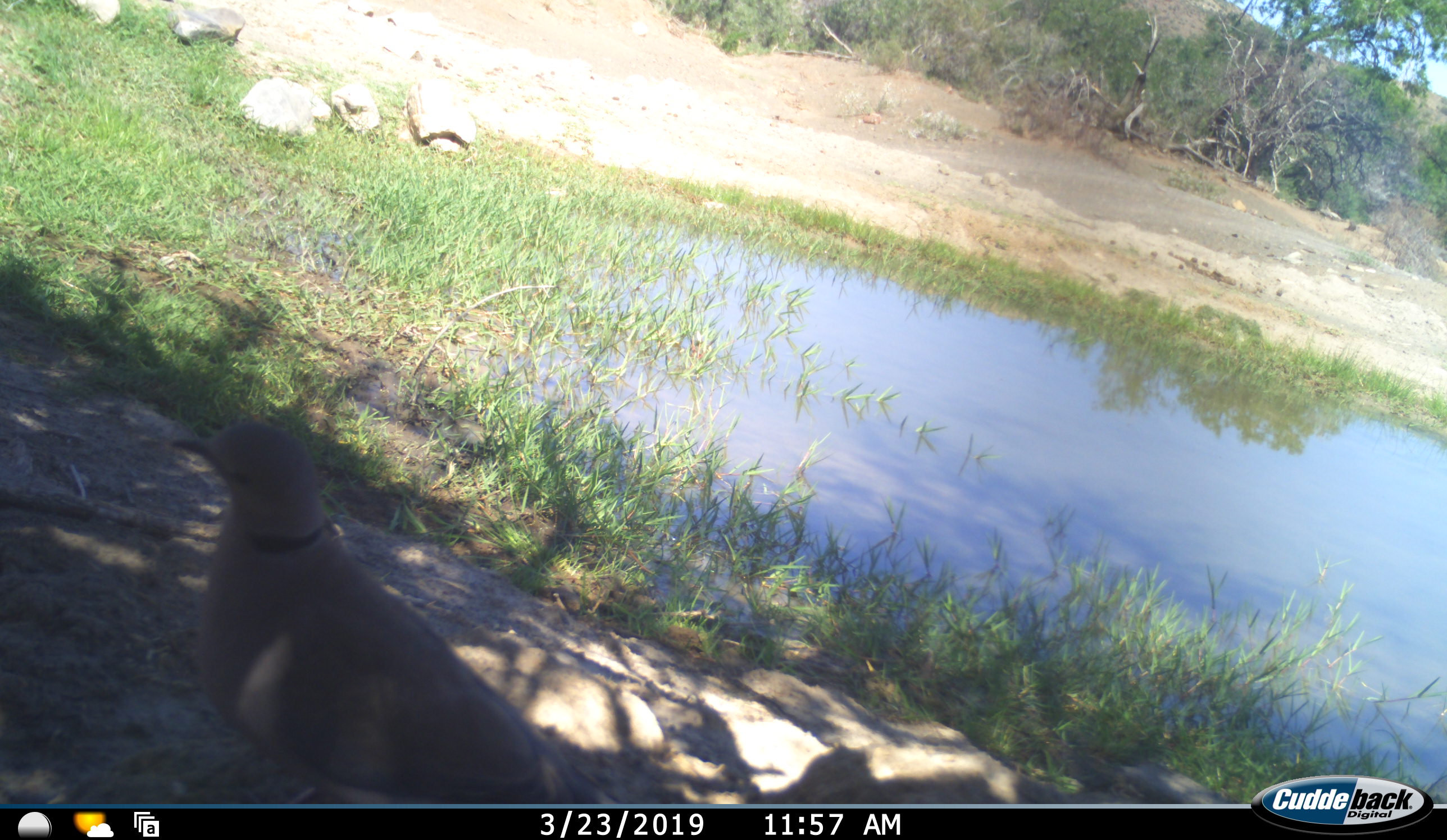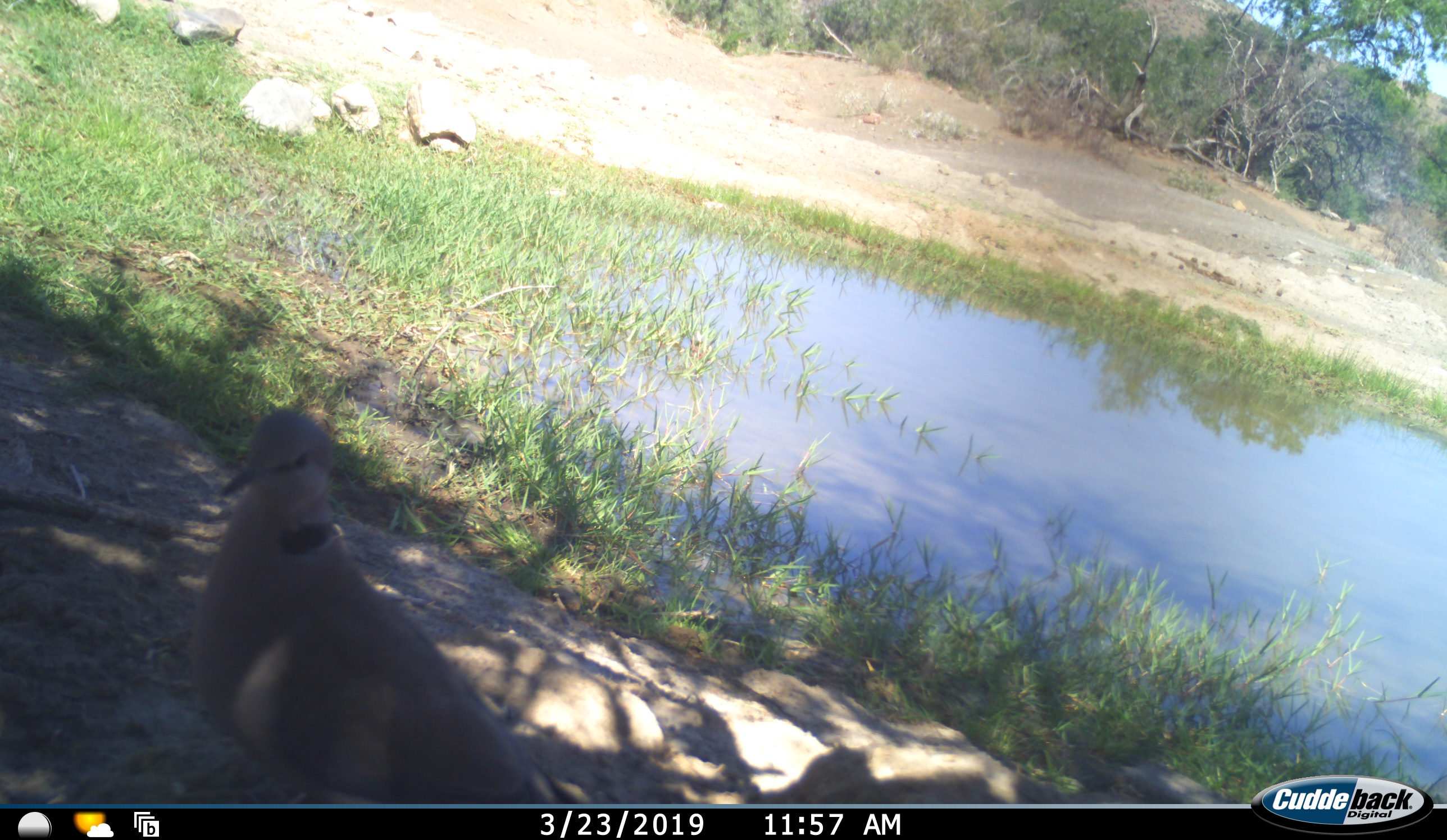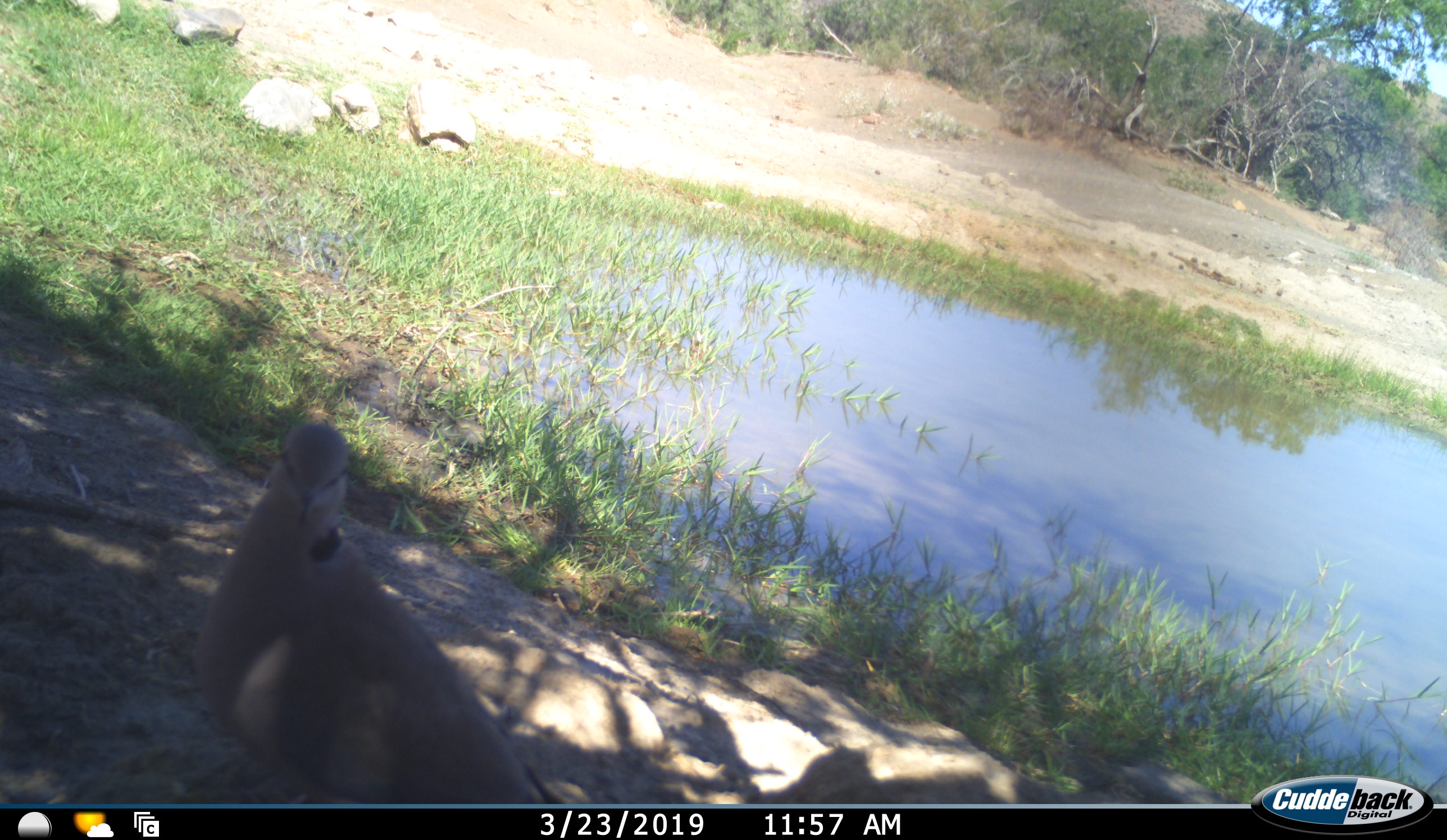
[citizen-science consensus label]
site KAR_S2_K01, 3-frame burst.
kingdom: Animalia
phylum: Chordata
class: Aves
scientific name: Aves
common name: bird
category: birdother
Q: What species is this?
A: Birdother (bird) (Aves).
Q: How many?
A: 1.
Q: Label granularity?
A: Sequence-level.